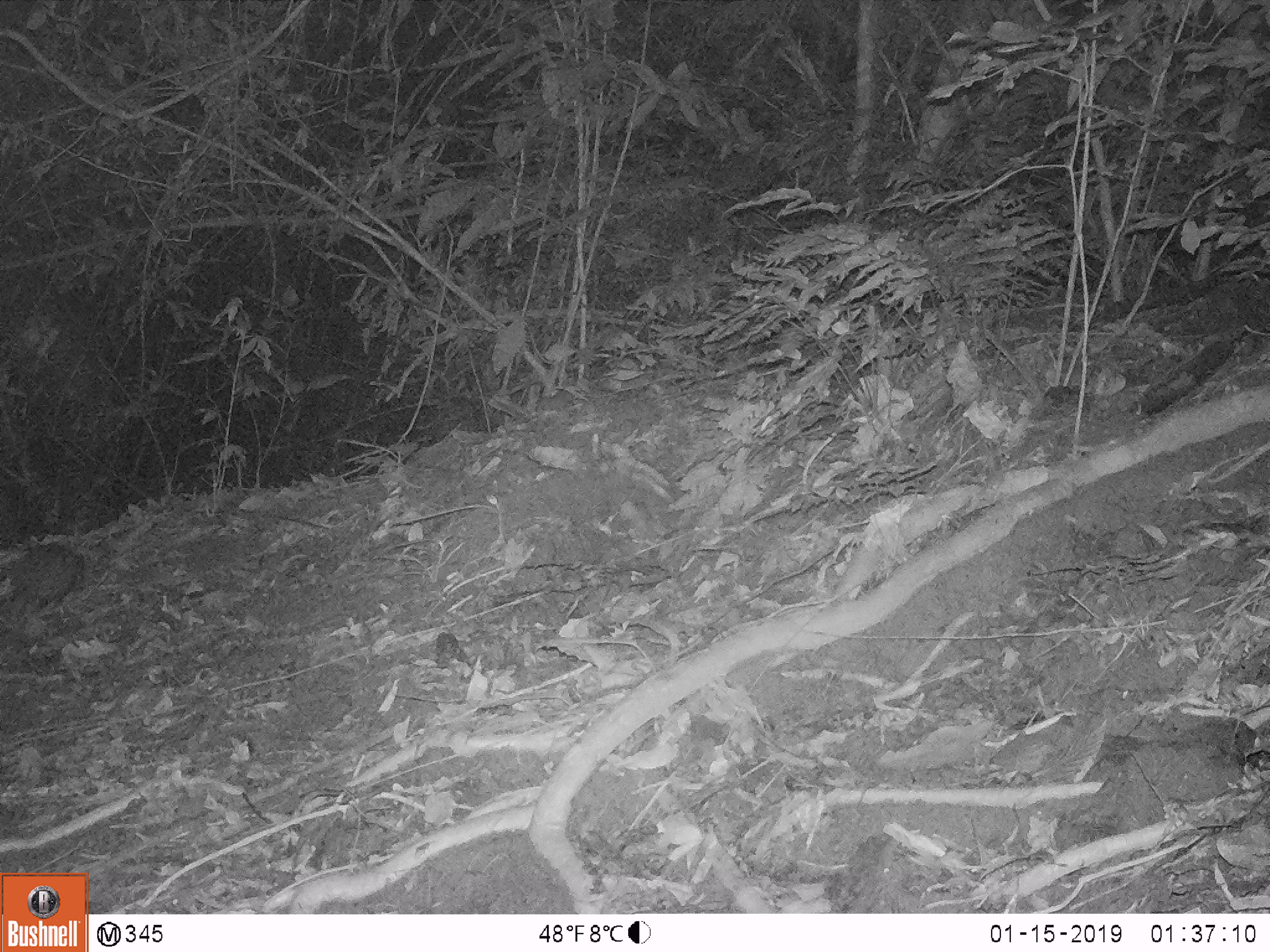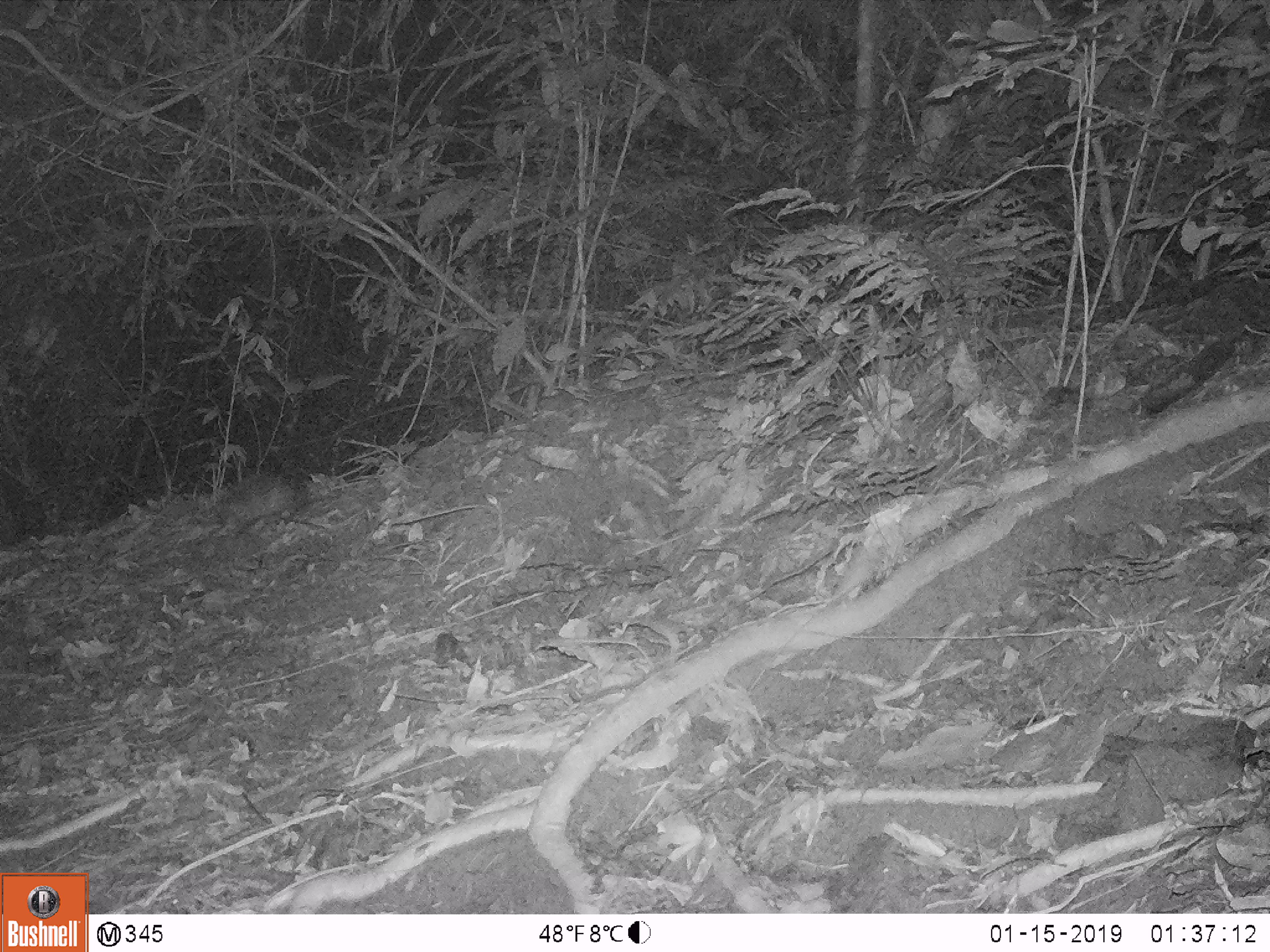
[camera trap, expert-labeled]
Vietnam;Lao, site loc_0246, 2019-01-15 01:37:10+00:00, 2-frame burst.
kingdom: Animalia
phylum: Chordata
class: Mammalia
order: Rodentia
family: Hystricidae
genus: Atherurus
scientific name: Atherurus macrourus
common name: asiatic brush-tailed porcupine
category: asiatic brush tailed porcupine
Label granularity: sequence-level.